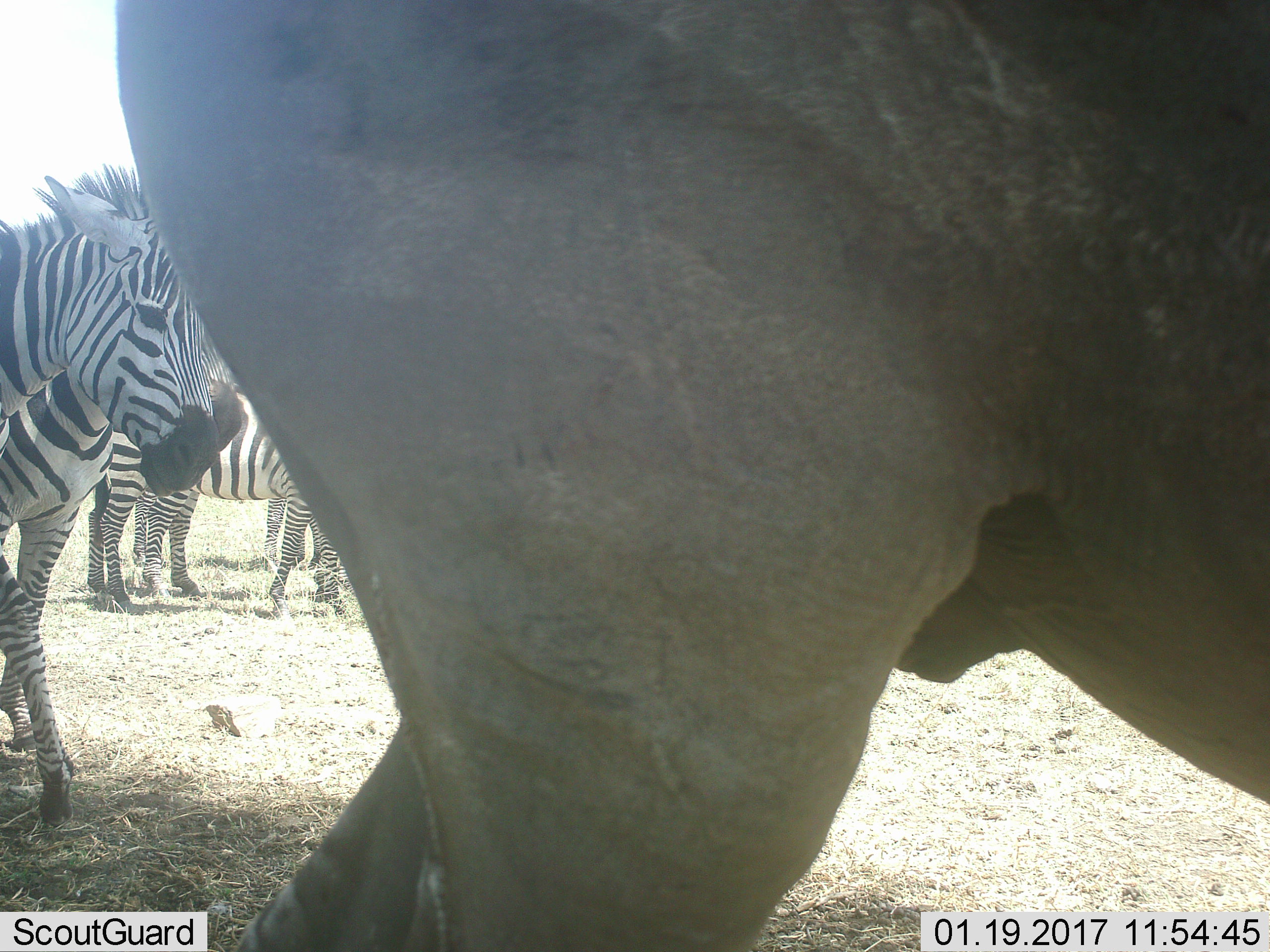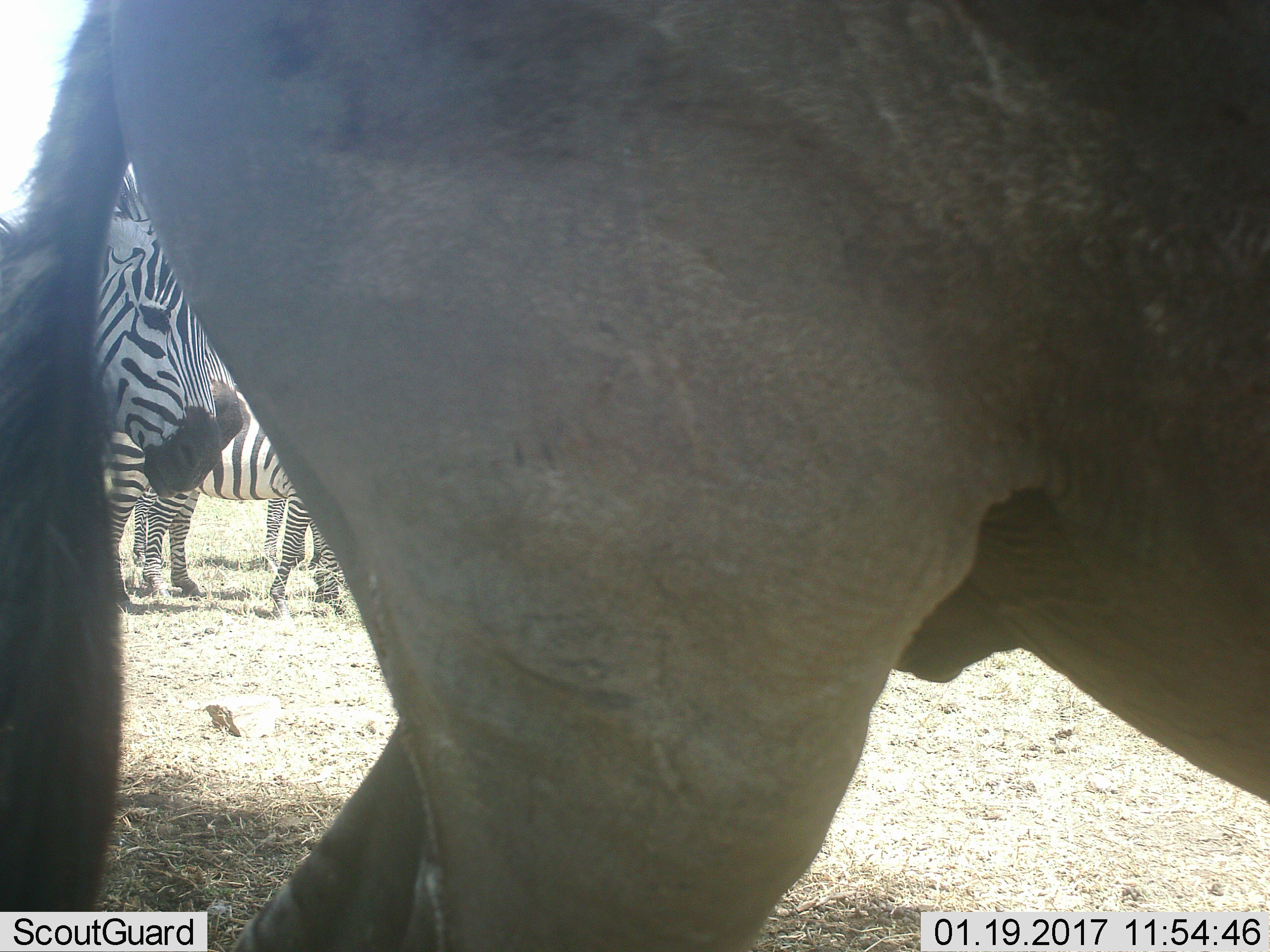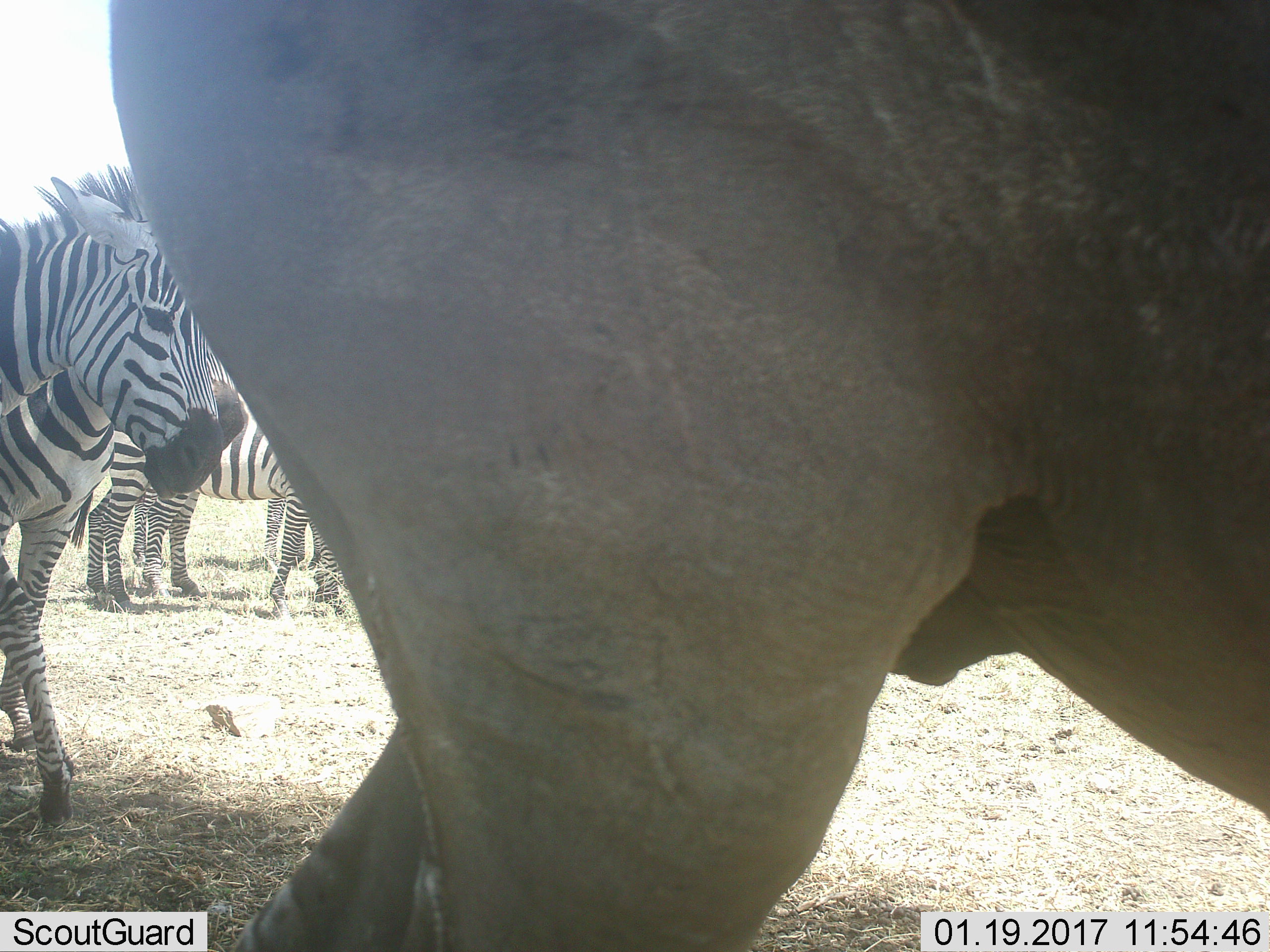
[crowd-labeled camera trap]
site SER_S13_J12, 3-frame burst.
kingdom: Animalia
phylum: Chordata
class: Mammalia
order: Artiodactyla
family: Bovidae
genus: Connochaetes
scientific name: Connochaetes taurinus taurinus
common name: blue wildebeest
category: wildebeestblue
Wildebeestblue (blue wildebeest) (Connochaetes taurinus taurinus), count 1. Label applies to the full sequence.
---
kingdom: Animalia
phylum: Chordata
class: Mammalia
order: Perissodactyla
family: Equidae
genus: Equus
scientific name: Equus quagga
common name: plains zebra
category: zebraplains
Zebraplains (plains zebra) (Equus quagga), count 4. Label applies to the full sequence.